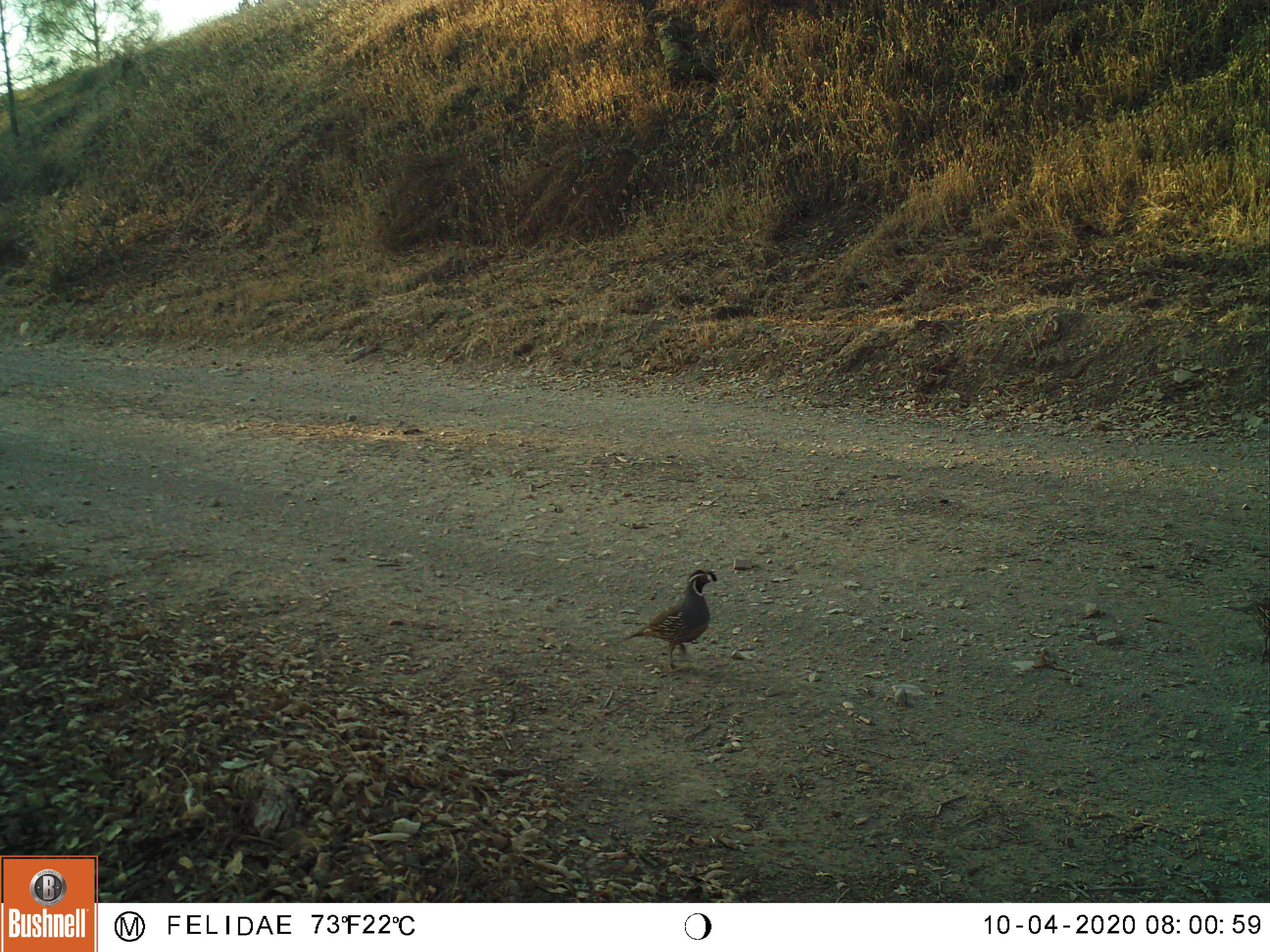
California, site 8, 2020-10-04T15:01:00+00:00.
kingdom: Animalia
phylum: Chordata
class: Aves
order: Galliformes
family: Odontophoridae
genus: Callipepla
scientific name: Callipepla californica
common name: california quail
California quail (Callipepla californica).